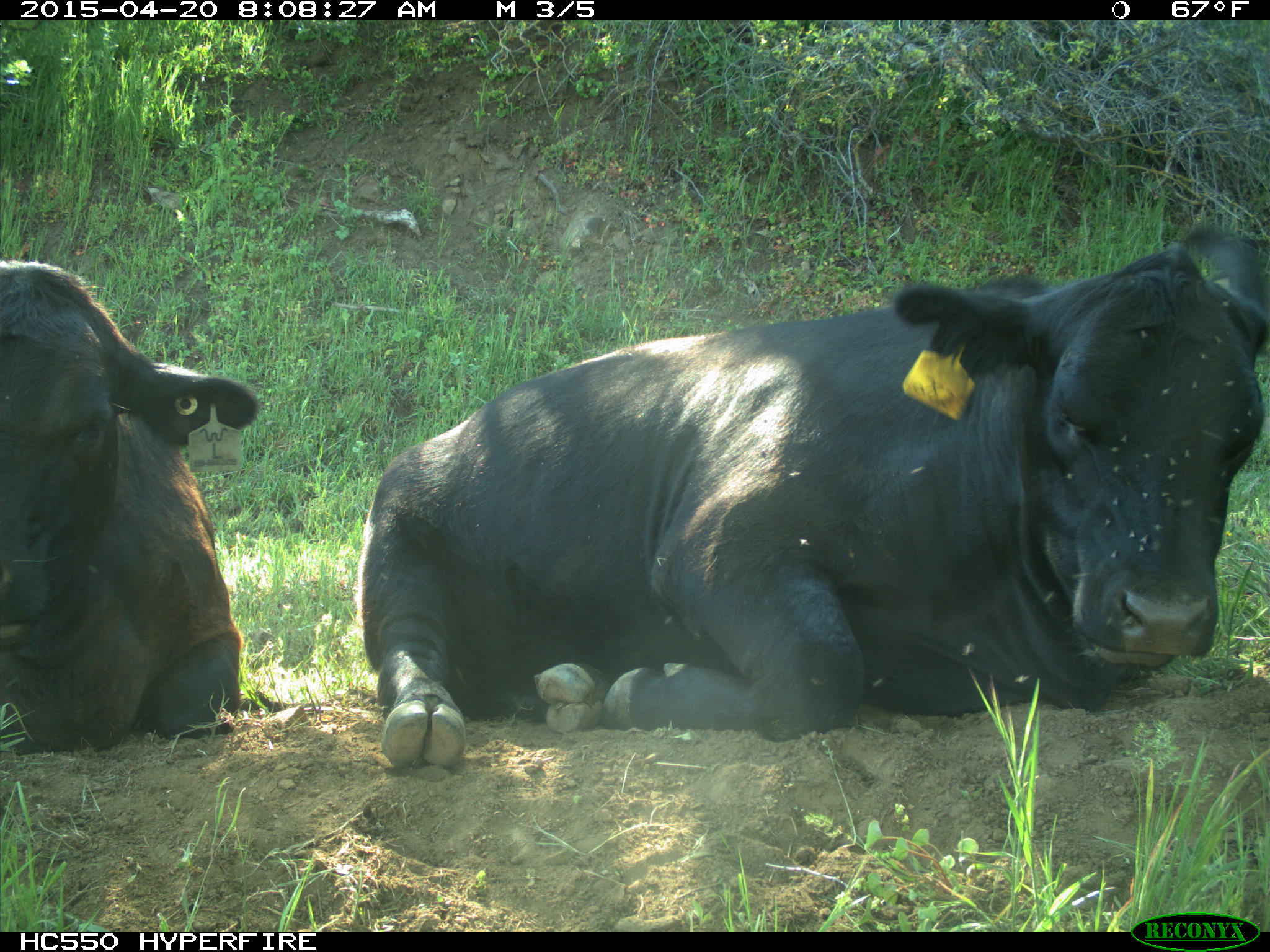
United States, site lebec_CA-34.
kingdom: Animalia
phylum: Chordata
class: Mammalia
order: Artiodactyla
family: Bovidae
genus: Bos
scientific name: Bos taurus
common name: domestic cow